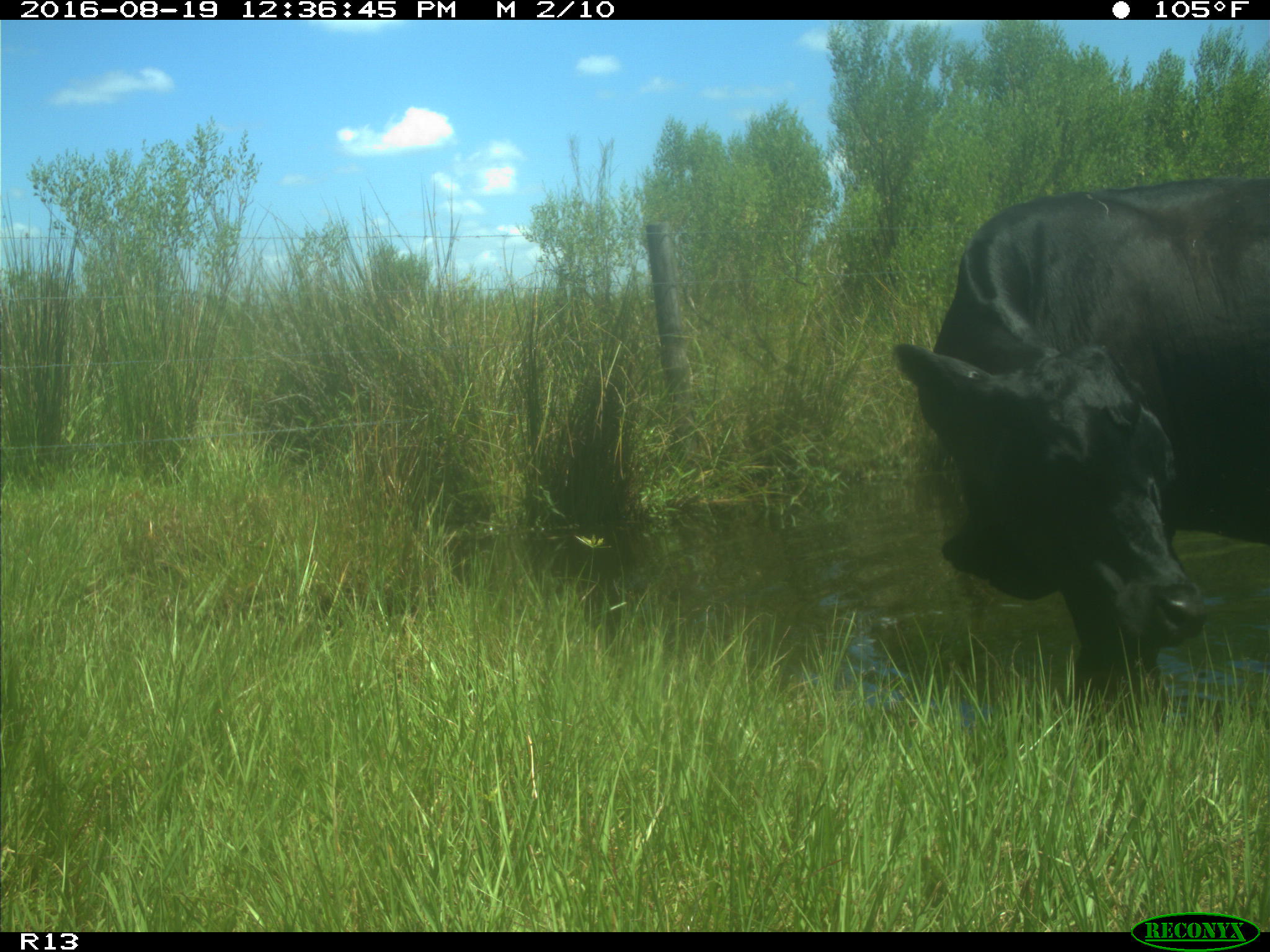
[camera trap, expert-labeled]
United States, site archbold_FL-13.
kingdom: Animalia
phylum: Chordata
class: Mammalia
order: Artiodactyla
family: Bovidae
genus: Bos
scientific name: Bos taurus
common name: domestic cow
Bos taurus (domestic cow).